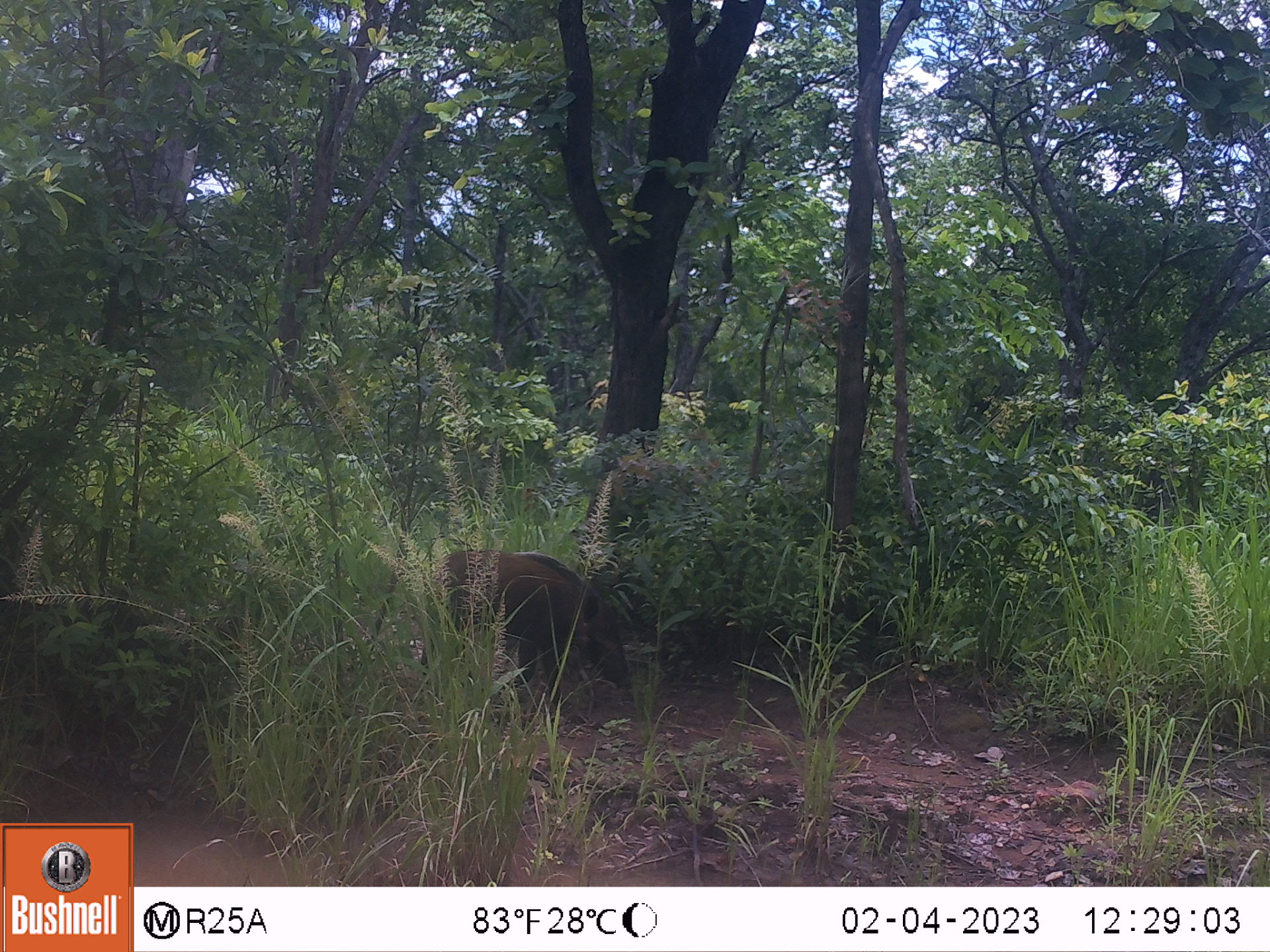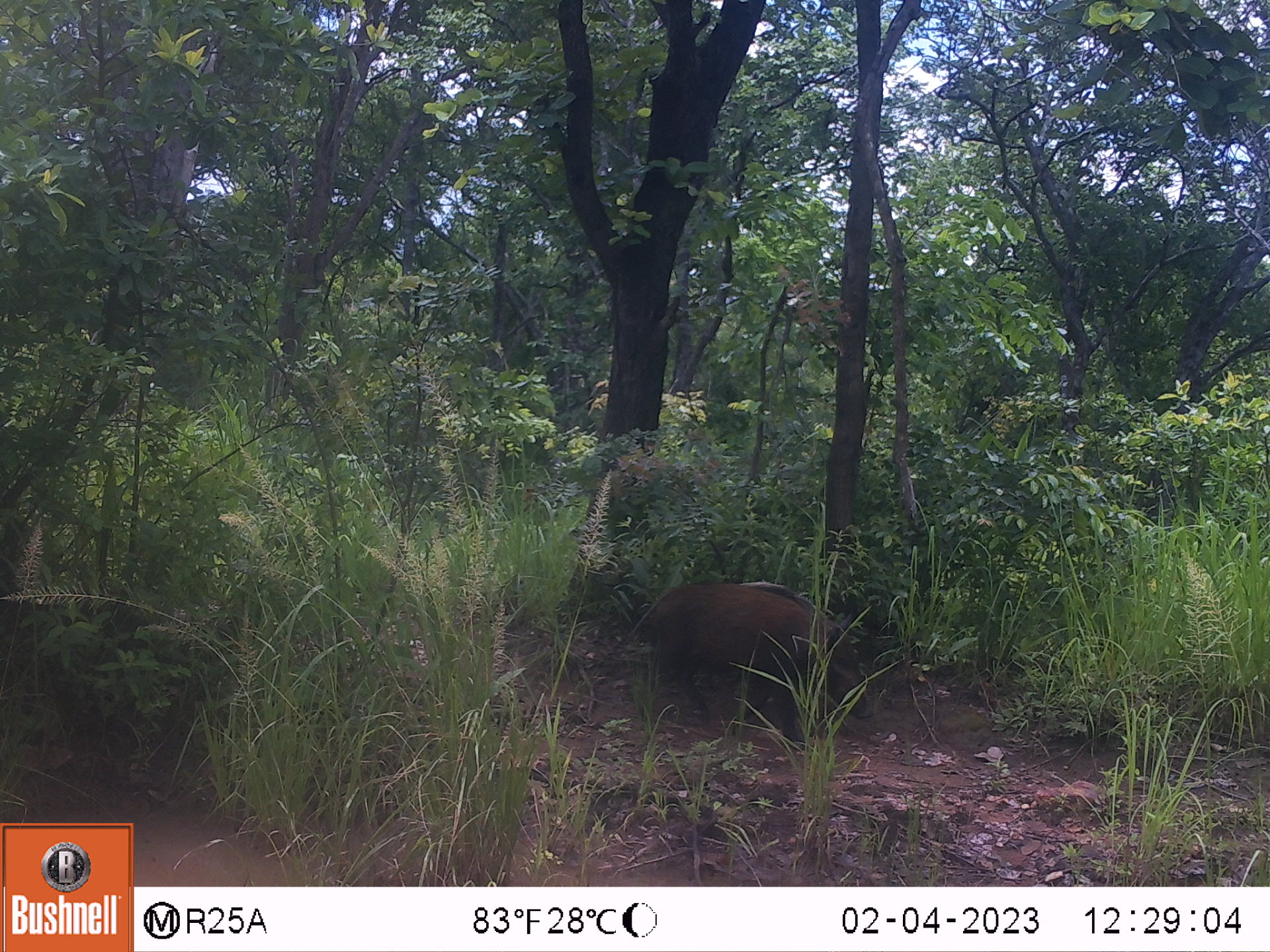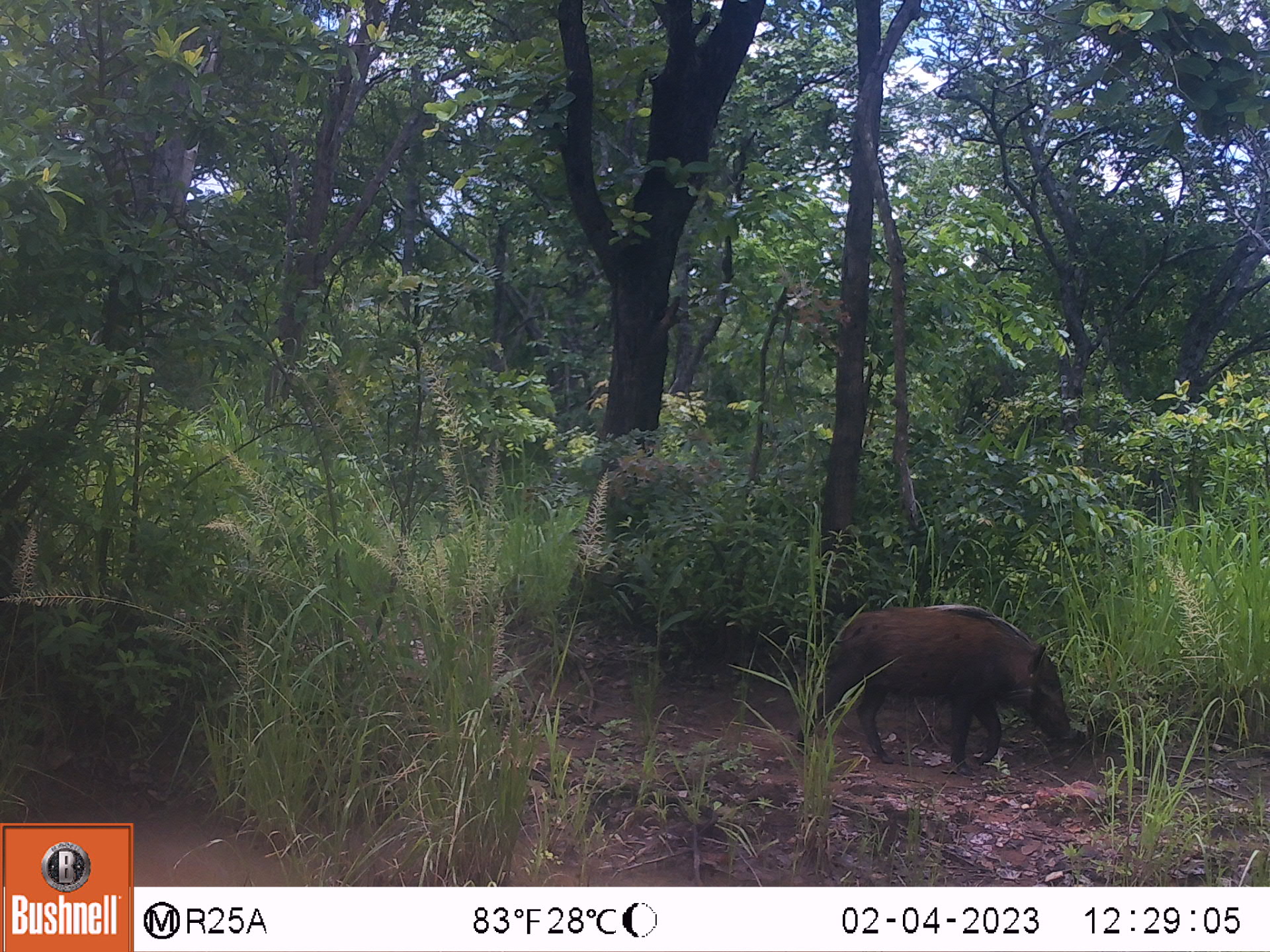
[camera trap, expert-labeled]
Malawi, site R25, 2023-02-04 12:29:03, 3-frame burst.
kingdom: Animalia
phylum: Chordata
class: Mammalia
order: Artiodactyla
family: Suidae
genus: Potamochoerus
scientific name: Potamochoerus larvatus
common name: bushpig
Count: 1.